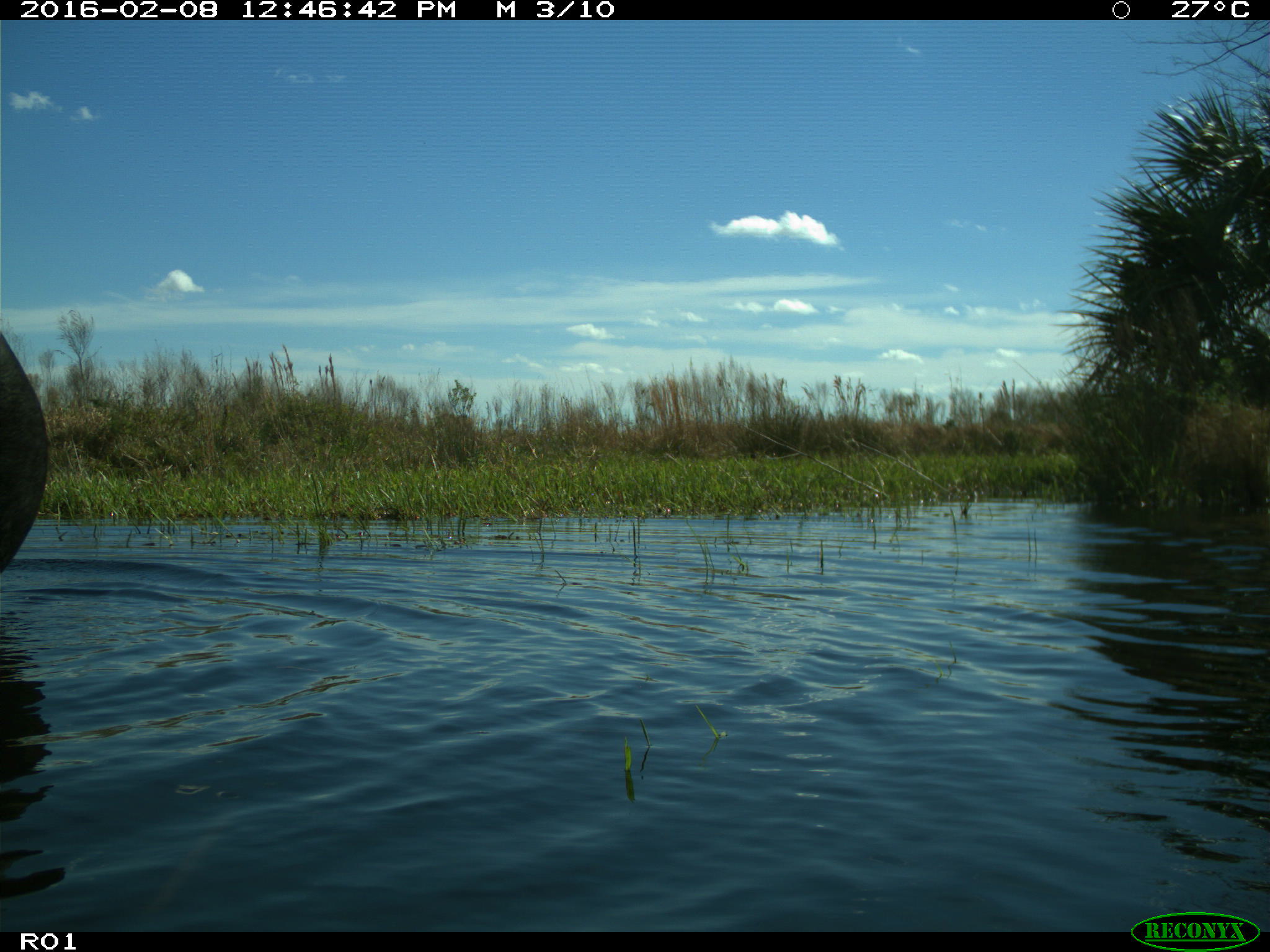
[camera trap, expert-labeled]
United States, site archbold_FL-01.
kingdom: Animalia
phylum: Chordata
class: Mammalia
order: Artiodactyla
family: Bovidae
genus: Bos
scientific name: Bos taurus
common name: domestic cow